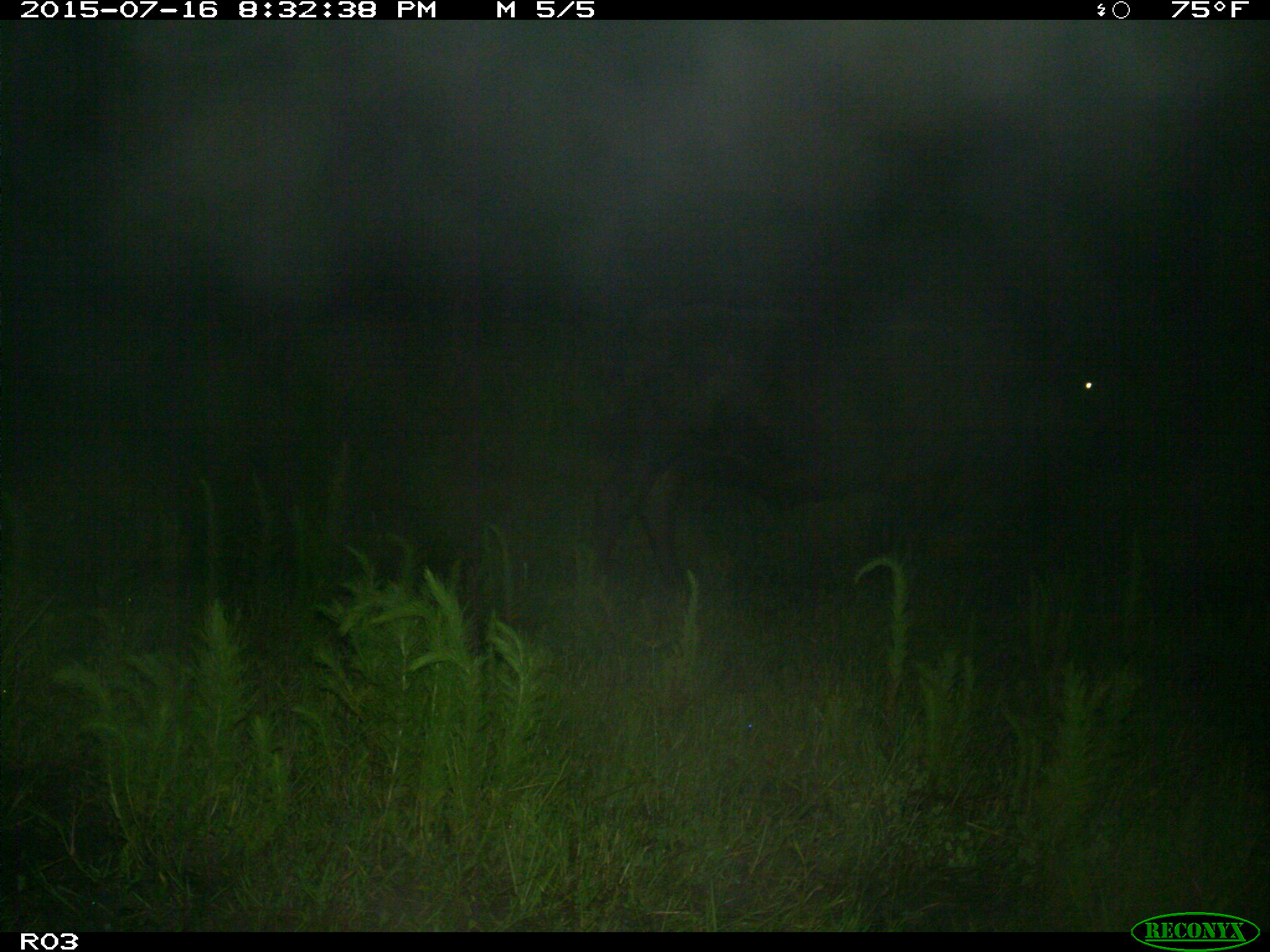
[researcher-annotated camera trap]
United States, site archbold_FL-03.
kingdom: Animalia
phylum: Chordata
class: Mammalia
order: Artiodactyla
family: Bovidae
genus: Bos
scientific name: Bos taurus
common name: domestic cow